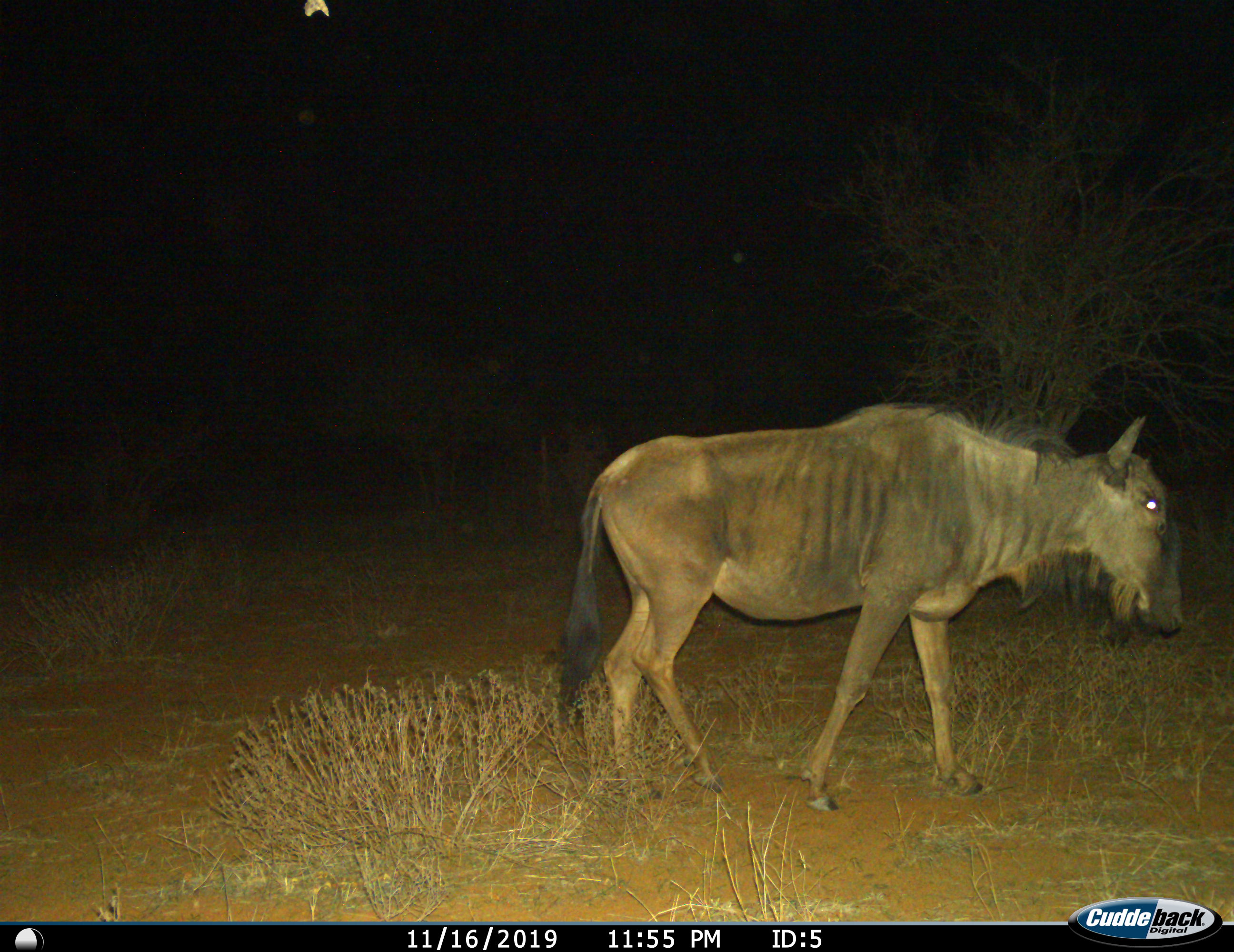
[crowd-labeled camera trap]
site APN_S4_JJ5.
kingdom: Animalia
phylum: Chordata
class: Mammalia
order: Artiodactyla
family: Bovidae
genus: Connochaetes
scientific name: Connochaetes taurinus taurinus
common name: blue wildebeest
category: wildebeestblue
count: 1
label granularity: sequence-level